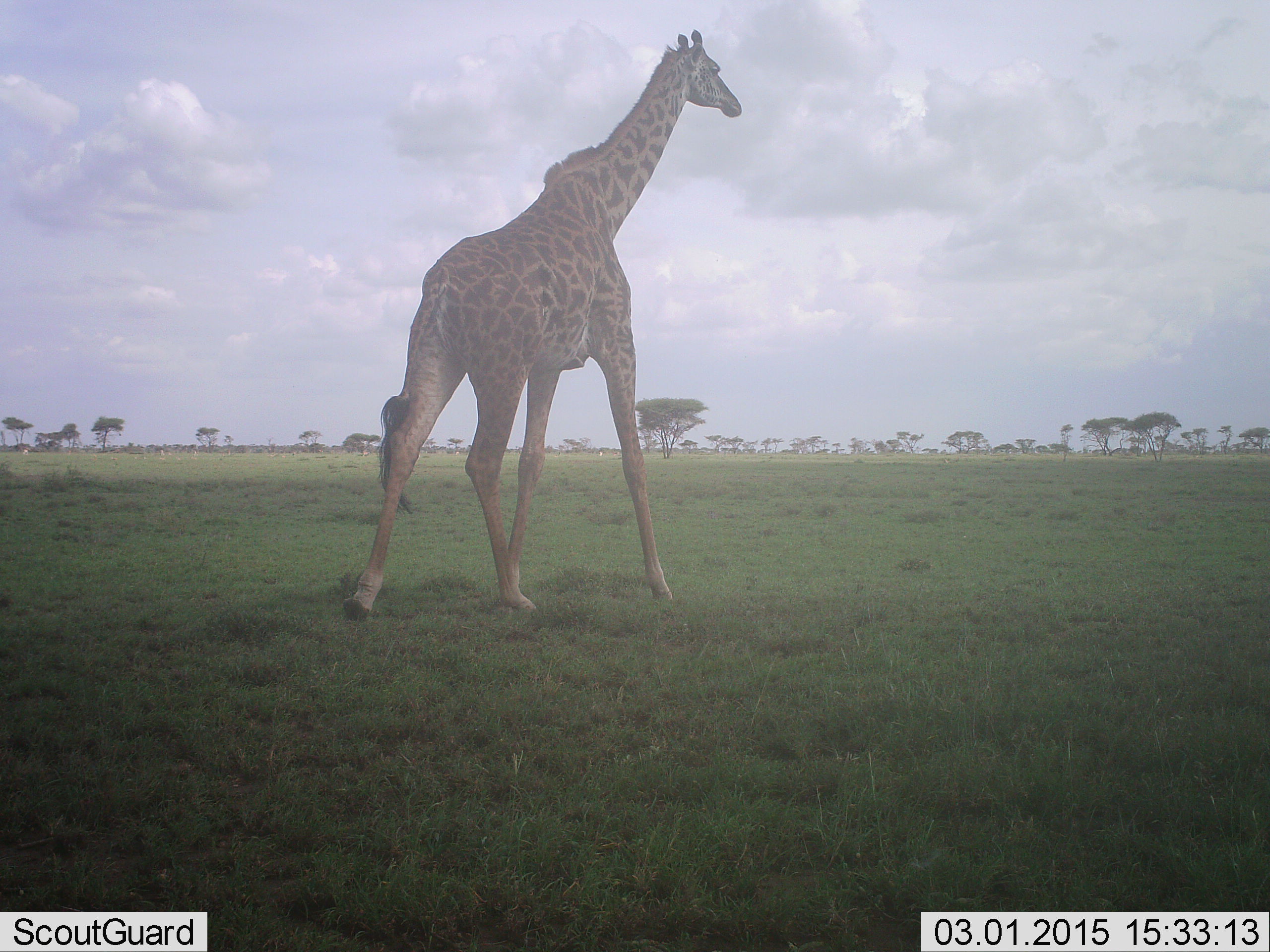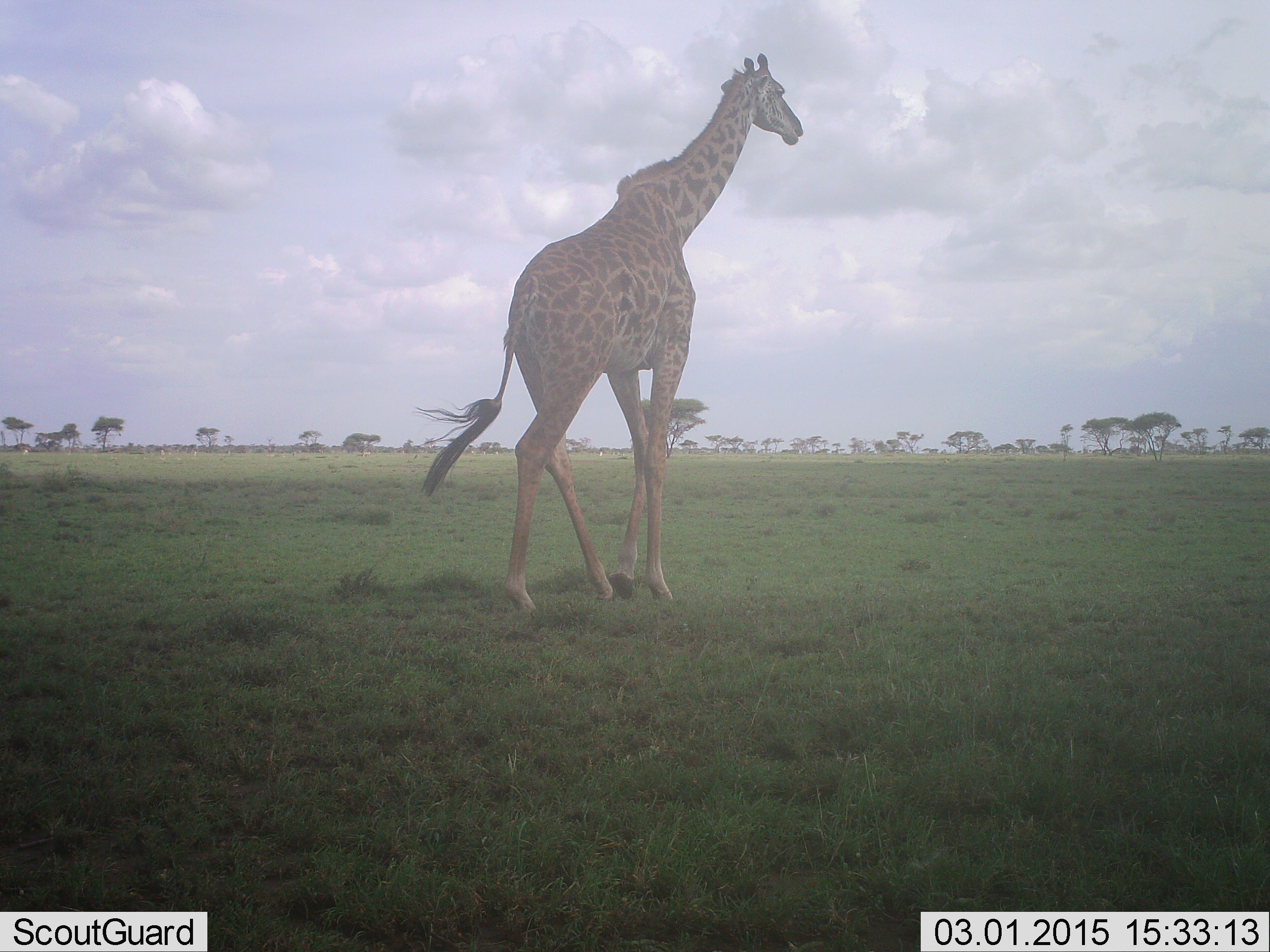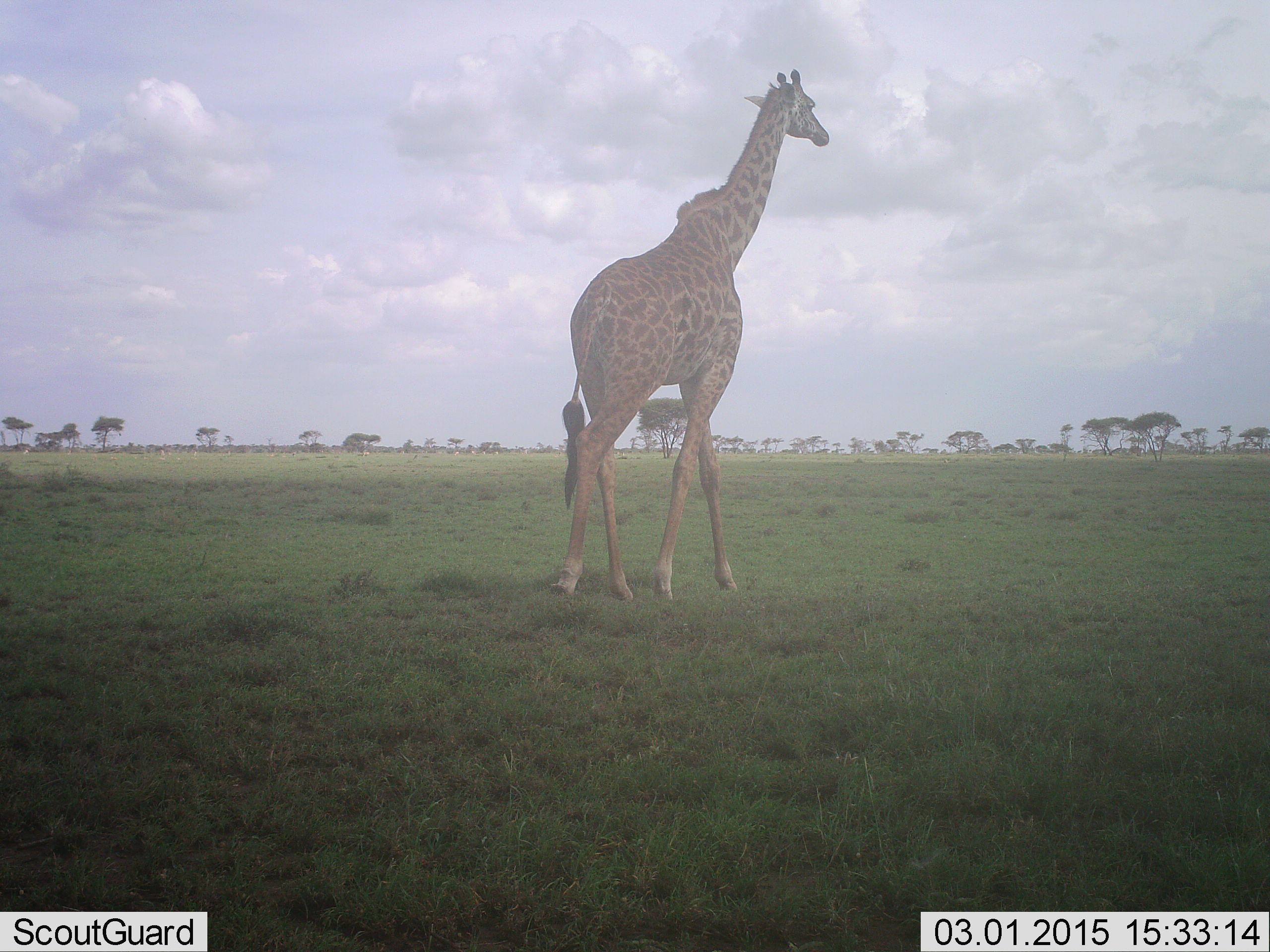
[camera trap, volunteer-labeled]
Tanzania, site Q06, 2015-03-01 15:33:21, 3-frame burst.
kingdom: Animalia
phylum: Chordata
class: Mammalia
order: Artiodactyla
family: Giraffidae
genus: Giraffa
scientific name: Giraffa camelopardalis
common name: giraffe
Giraffe (Giraffa camelopardalis), count 1. Behavior (volunteer vote fractions): standing 0%, resting 0%, moving 100%, interacting 0%. Young present (vote fraction): 0%. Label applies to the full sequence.